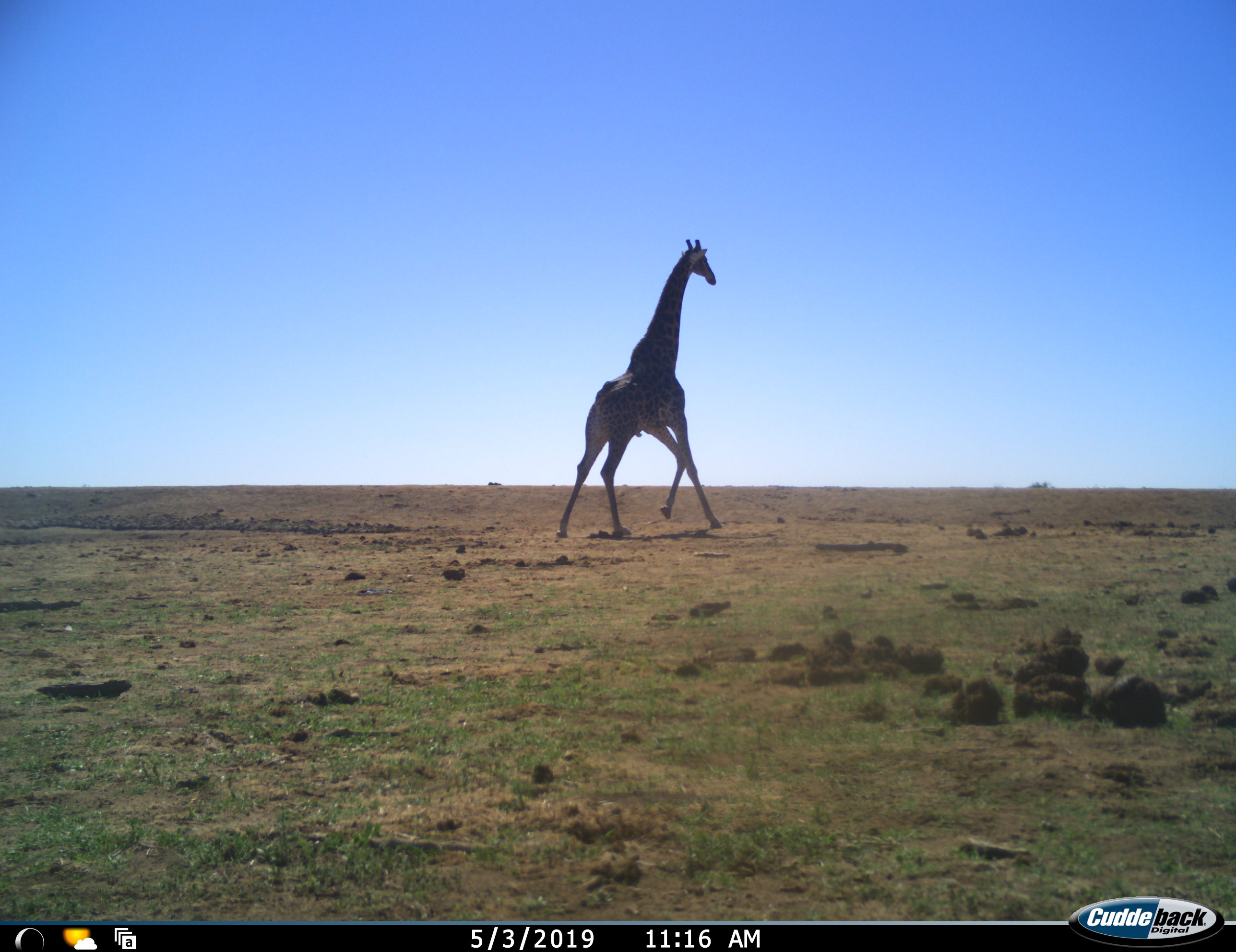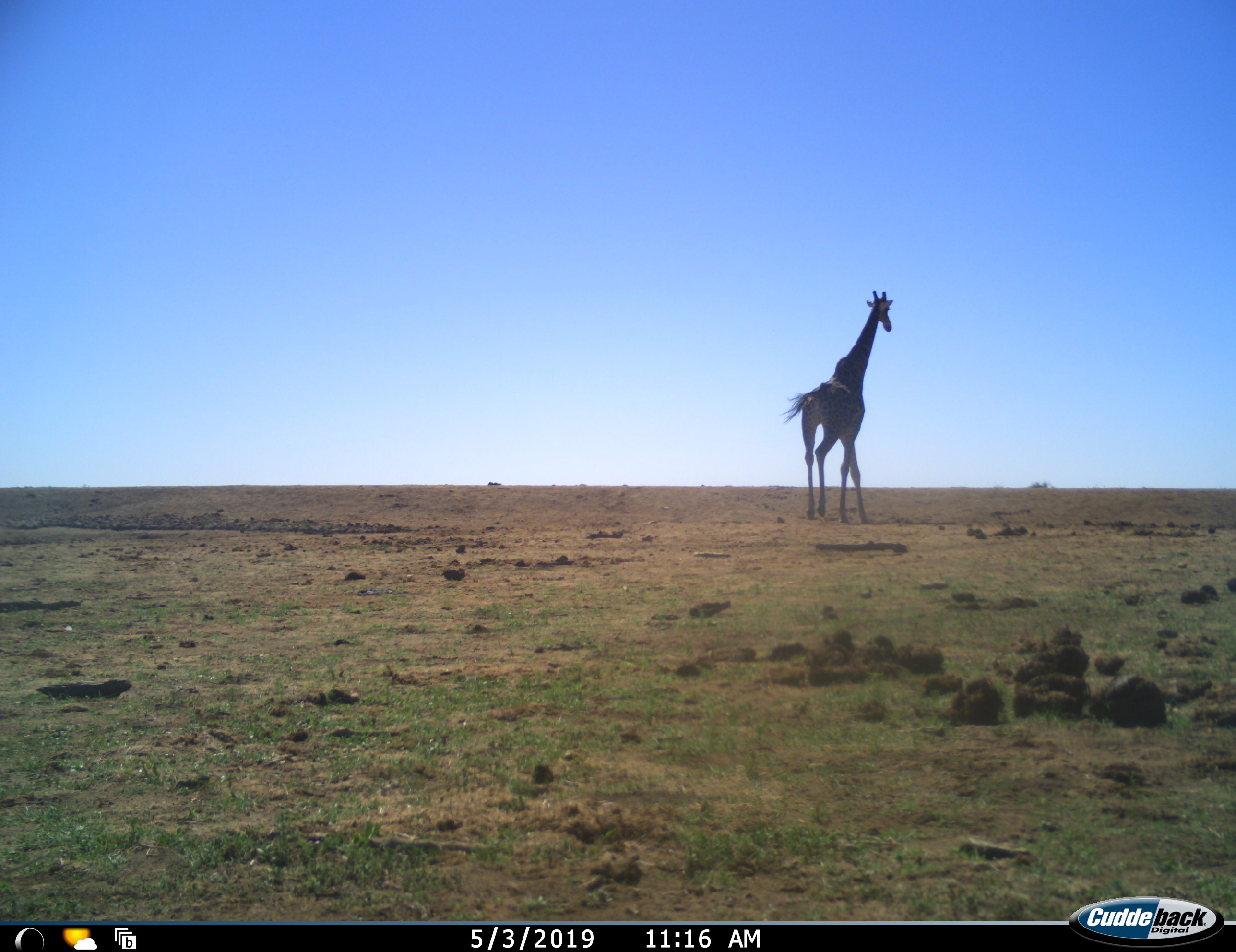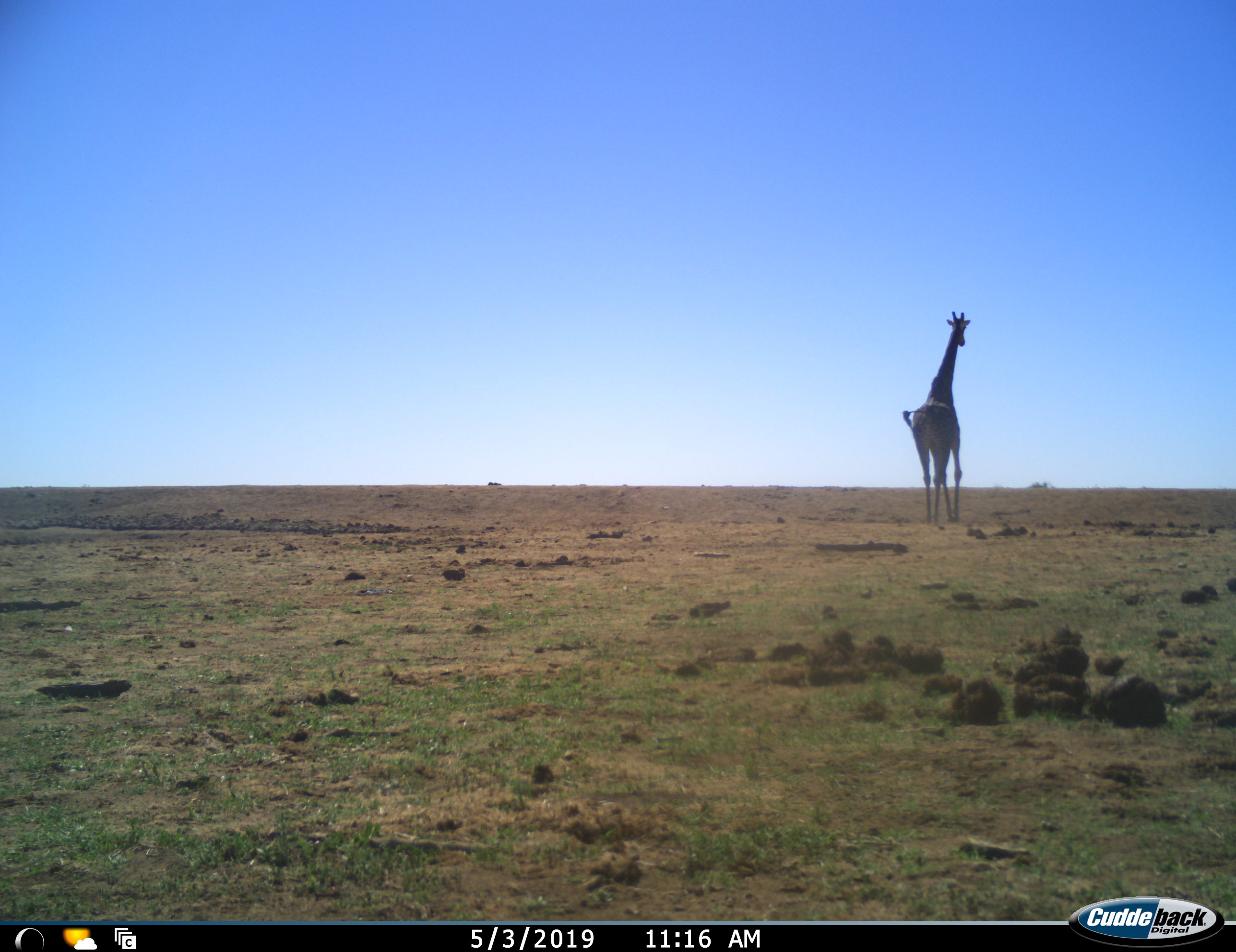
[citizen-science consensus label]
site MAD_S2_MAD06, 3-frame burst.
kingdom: Animalia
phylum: Chordata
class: Mammalia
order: Artiodactyla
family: Giraffidae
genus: Giraffa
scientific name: Giraffa camelopardalis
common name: giraffe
Giraffe (Giraffa camelopardalis), count 1. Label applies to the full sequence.